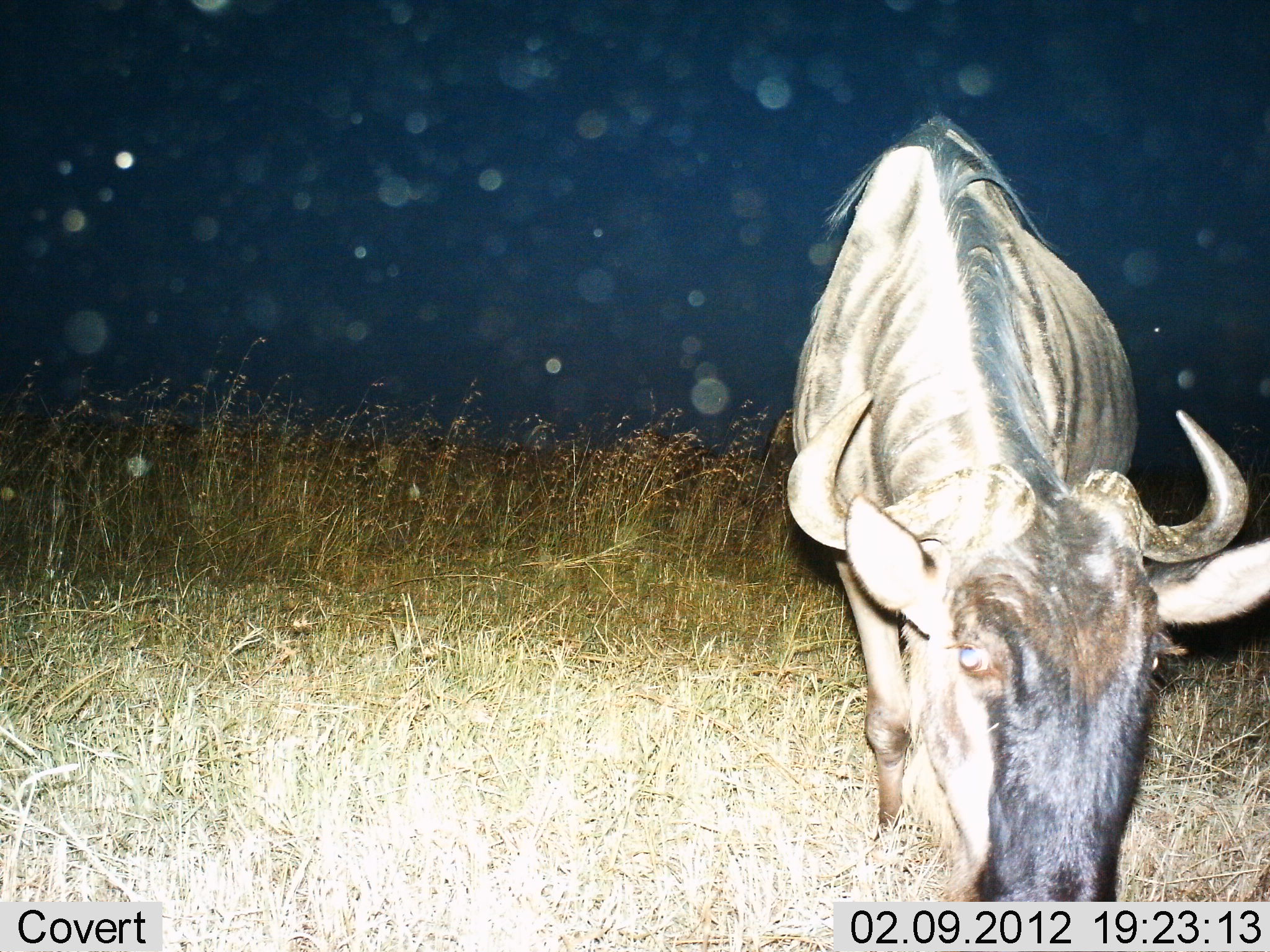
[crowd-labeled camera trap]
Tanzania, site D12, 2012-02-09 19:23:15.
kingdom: Animalia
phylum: Chordata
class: Mammalia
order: Artiodactyla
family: Bovidae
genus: Connochaetes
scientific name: Connochaetes taurinus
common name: blue wildebeest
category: wildebeest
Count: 1.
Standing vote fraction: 50%.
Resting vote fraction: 0%.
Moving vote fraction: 0%.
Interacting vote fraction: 0%.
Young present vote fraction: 0%.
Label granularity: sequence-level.